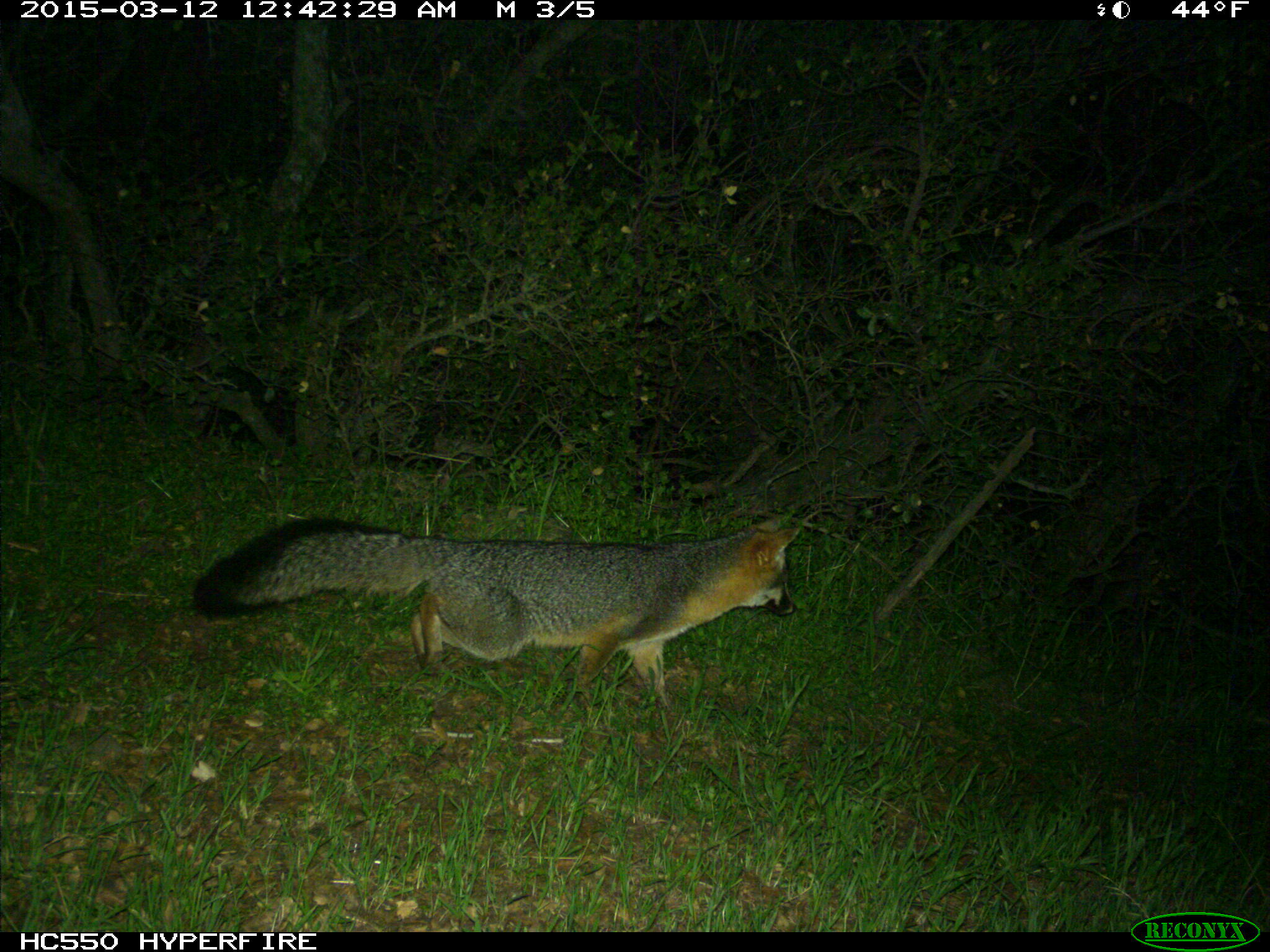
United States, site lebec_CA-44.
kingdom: Animalia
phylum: Chordata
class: Mammalia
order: Carnivora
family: Canidae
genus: Urocyon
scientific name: Urocyon cinereoargenteus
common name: gray fox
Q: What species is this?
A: Urocyon cinereoargenteus (gray fox).